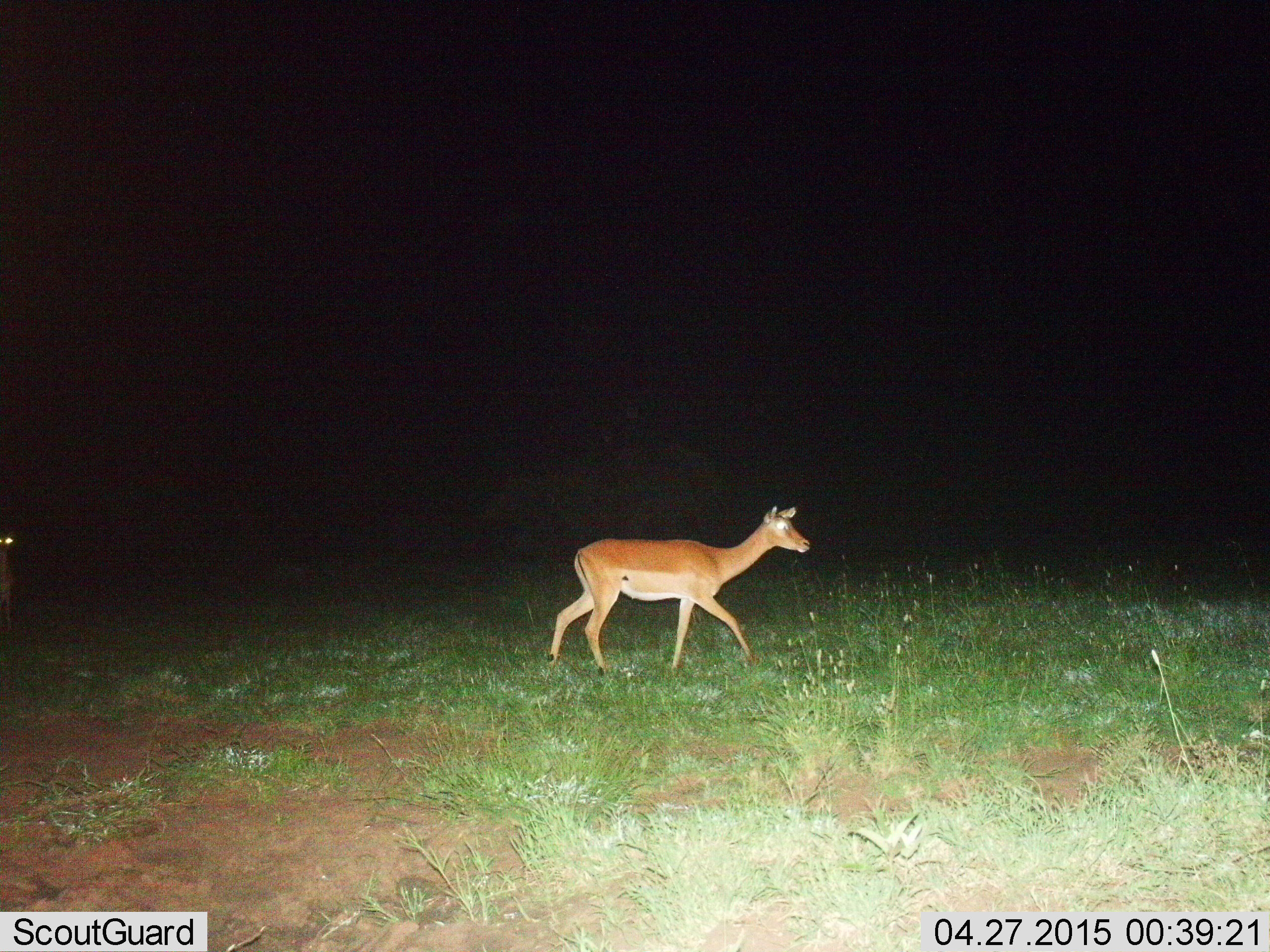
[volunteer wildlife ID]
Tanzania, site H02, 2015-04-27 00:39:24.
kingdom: Animalia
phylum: Chordata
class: Mammalia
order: Artiodactyla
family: Bovidae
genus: Aepyceros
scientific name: Aepyceros melampus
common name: impala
Impala (Aepyceros melampus), count 1. Behavior (volunteer vote fractions): standing 20%, resting 0%, moving 100%, interacting 0%. Young present (vote fraction): 0%. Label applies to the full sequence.